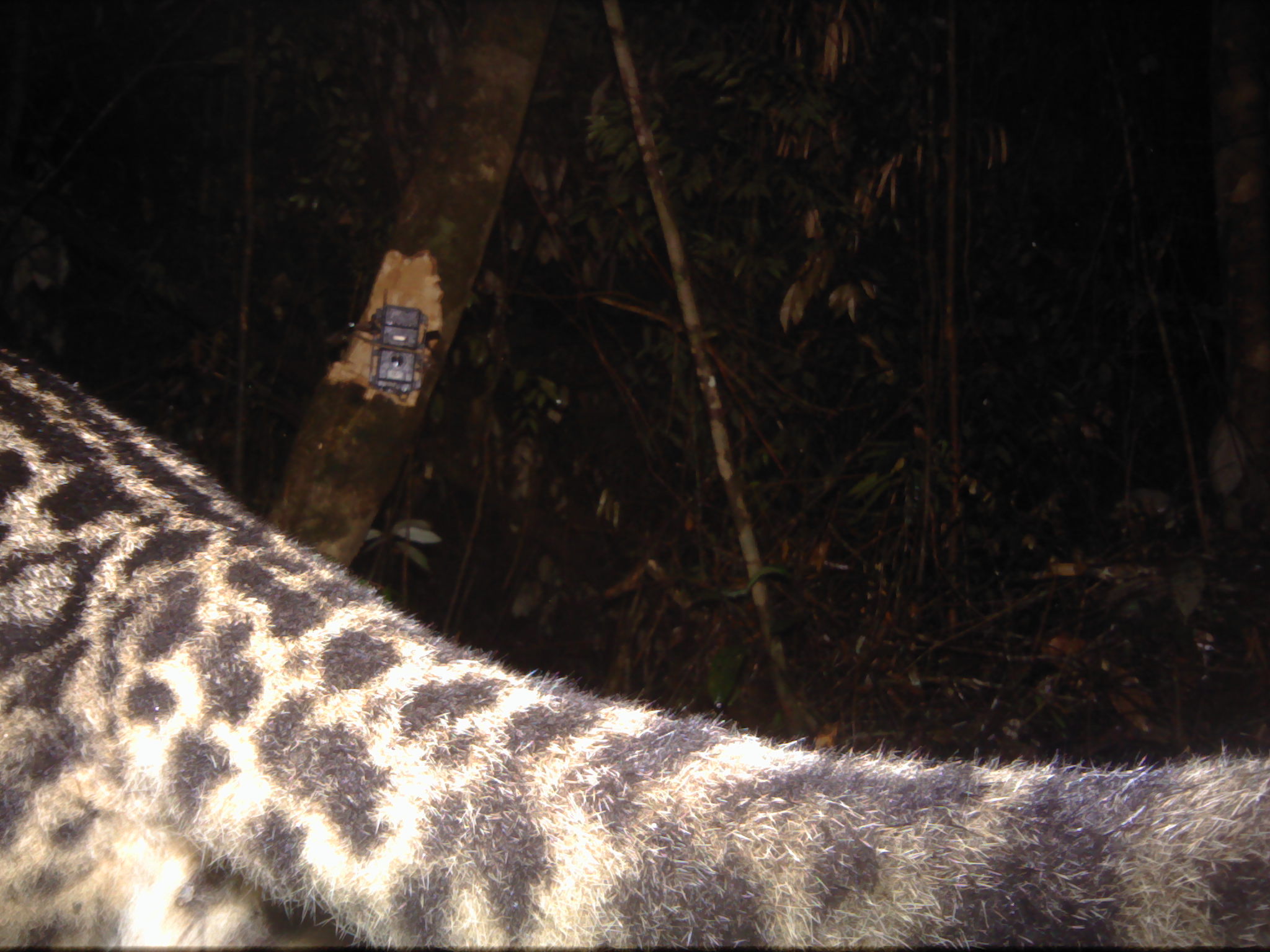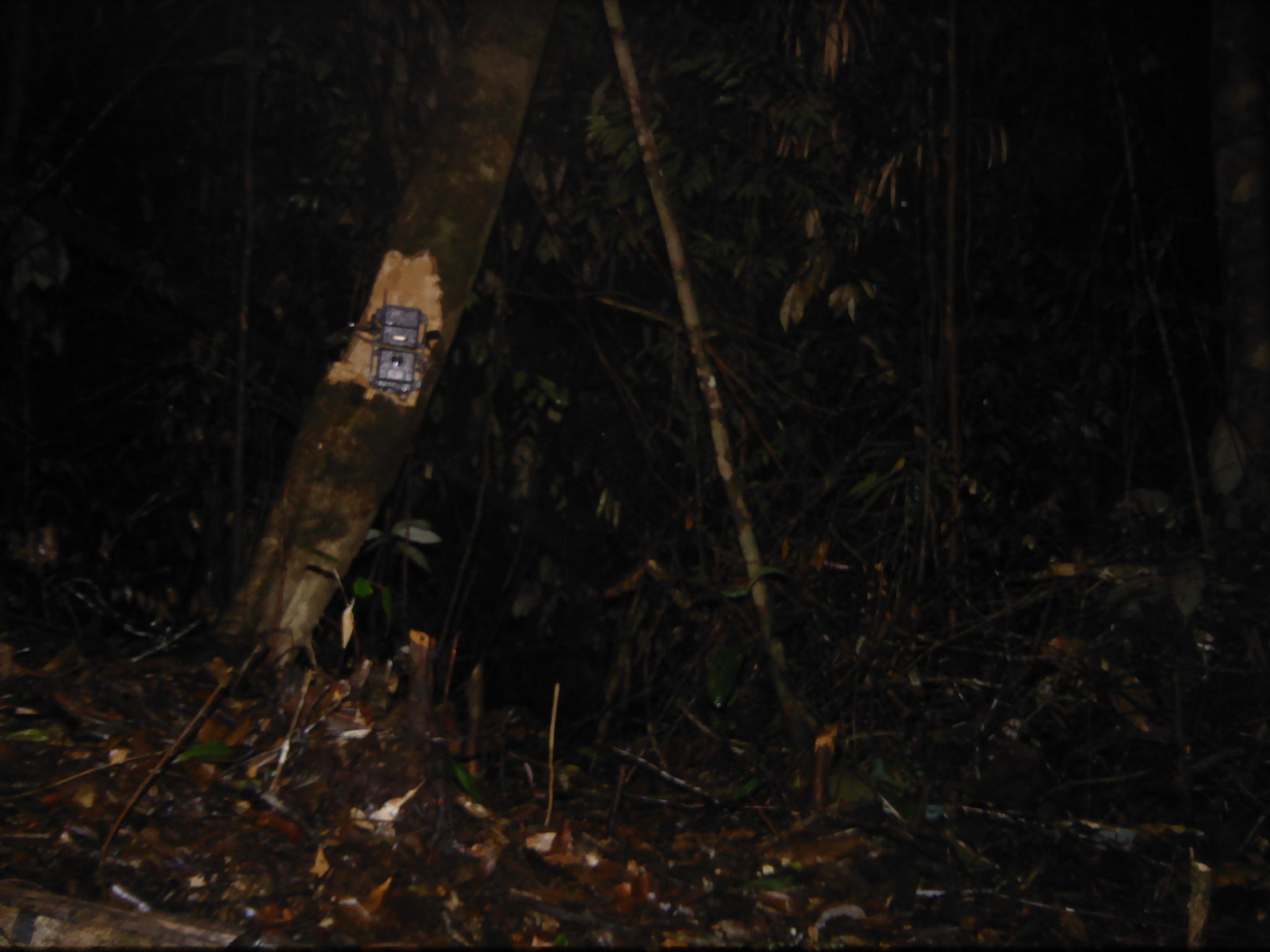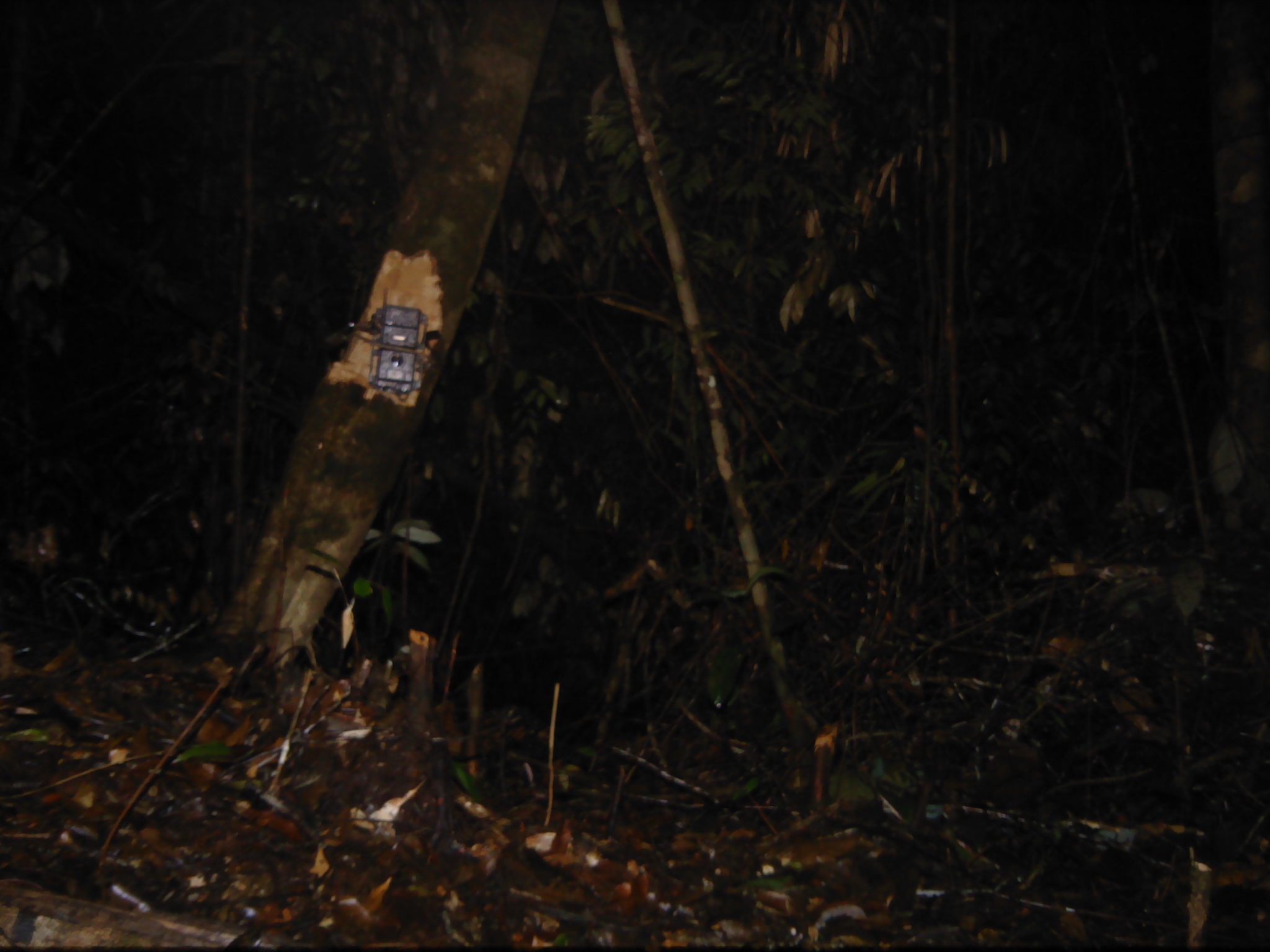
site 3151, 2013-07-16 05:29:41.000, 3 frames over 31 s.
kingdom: Animalia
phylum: Chordata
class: Mammalia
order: Carnivora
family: Felidae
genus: Neofelis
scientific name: Neofelis diardi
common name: sunda clouded leopard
Neofelis diardi (sunda clouded leopard), count 1.